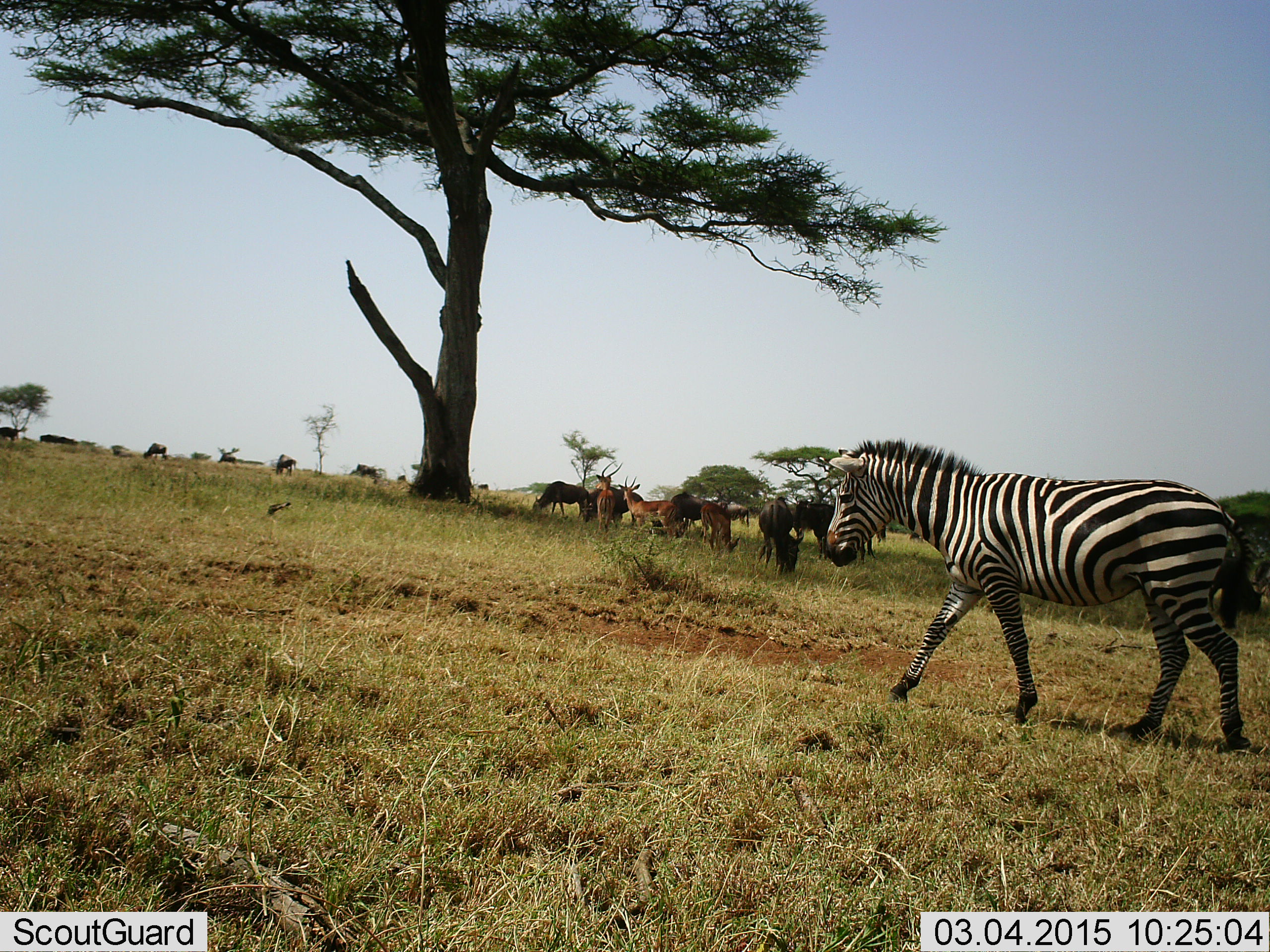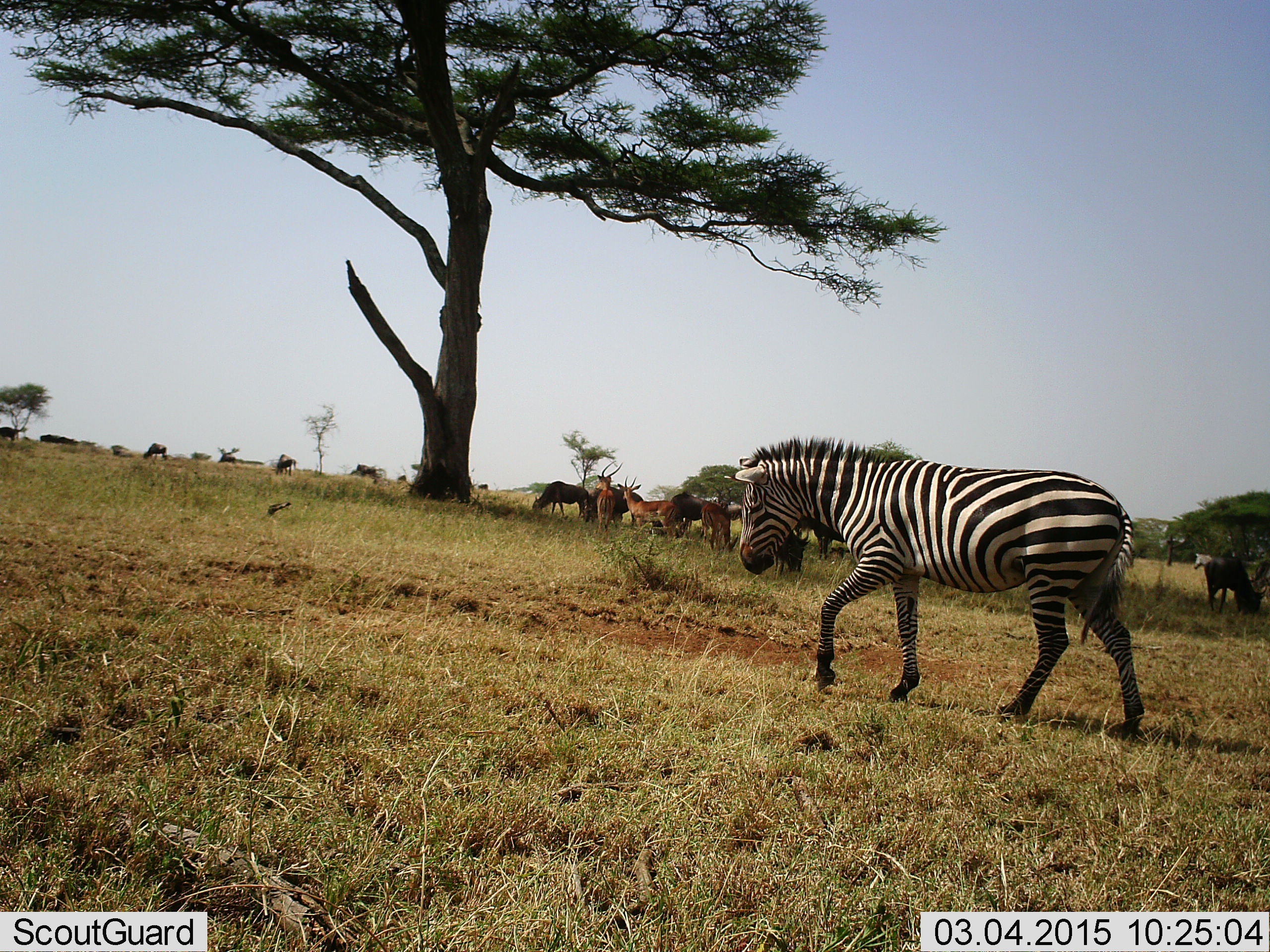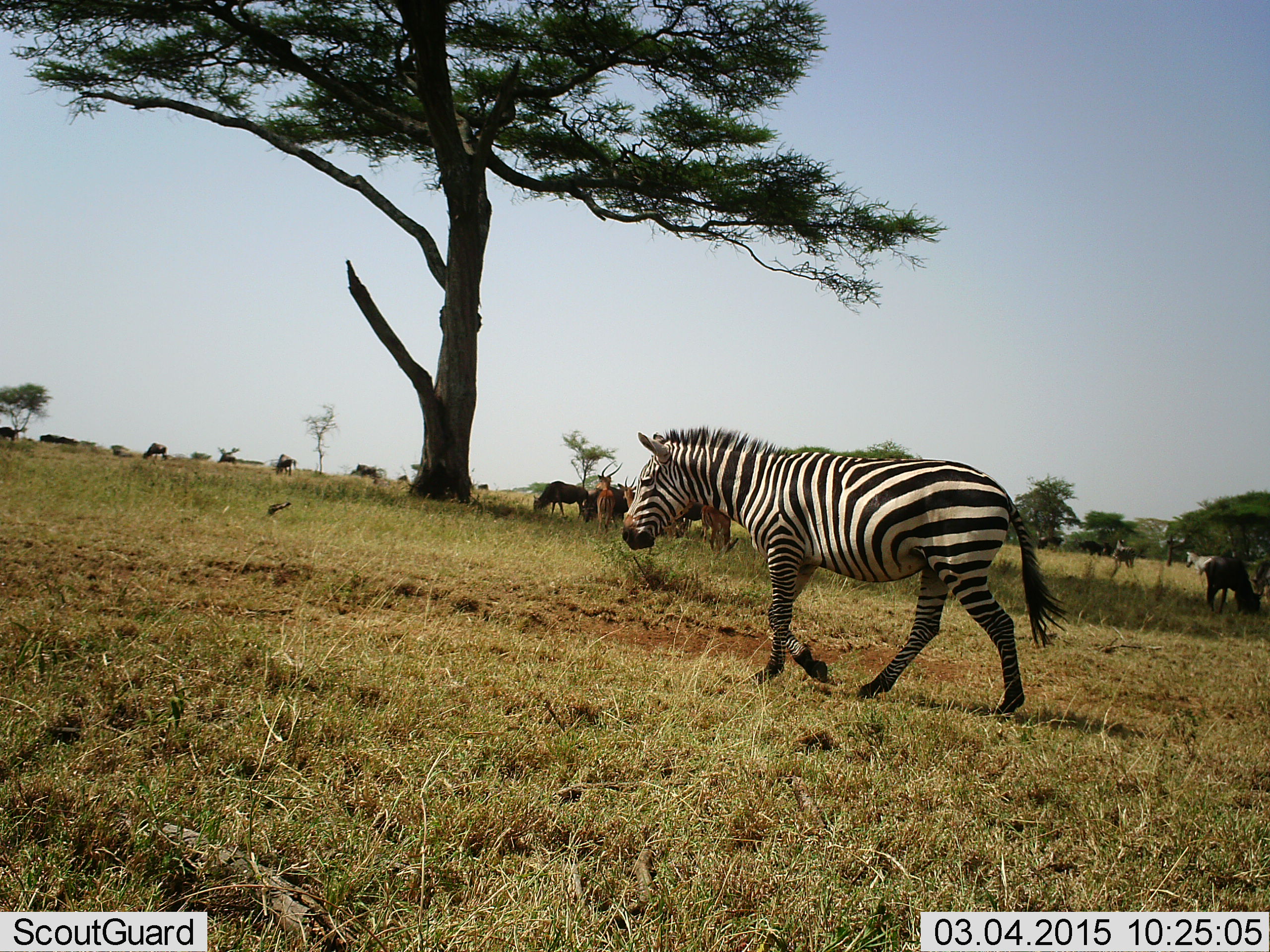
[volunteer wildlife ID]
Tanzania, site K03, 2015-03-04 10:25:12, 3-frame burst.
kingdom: Animalia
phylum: Chordata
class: Mammalia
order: Artiodactyla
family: Bovidae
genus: Connochaetes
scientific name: Connochaetes taurinus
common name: blue wildebeest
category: wildebeest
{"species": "wildebeest (blue wildebeest) (Connochaetes taurinus)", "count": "8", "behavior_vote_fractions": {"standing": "44%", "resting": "0%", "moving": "11%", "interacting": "0%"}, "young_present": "11%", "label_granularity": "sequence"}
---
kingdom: Animalia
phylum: Chordata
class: Mammalia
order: Perissodactyla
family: Equidae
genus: Equus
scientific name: Equus quagga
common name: plains zebra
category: zebra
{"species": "zebra (plains zebra) (Equus quagga)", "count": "1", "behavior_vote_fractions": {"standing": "0%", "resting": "0%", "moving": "100%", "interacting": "0%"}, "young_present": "0%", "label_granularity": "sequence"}